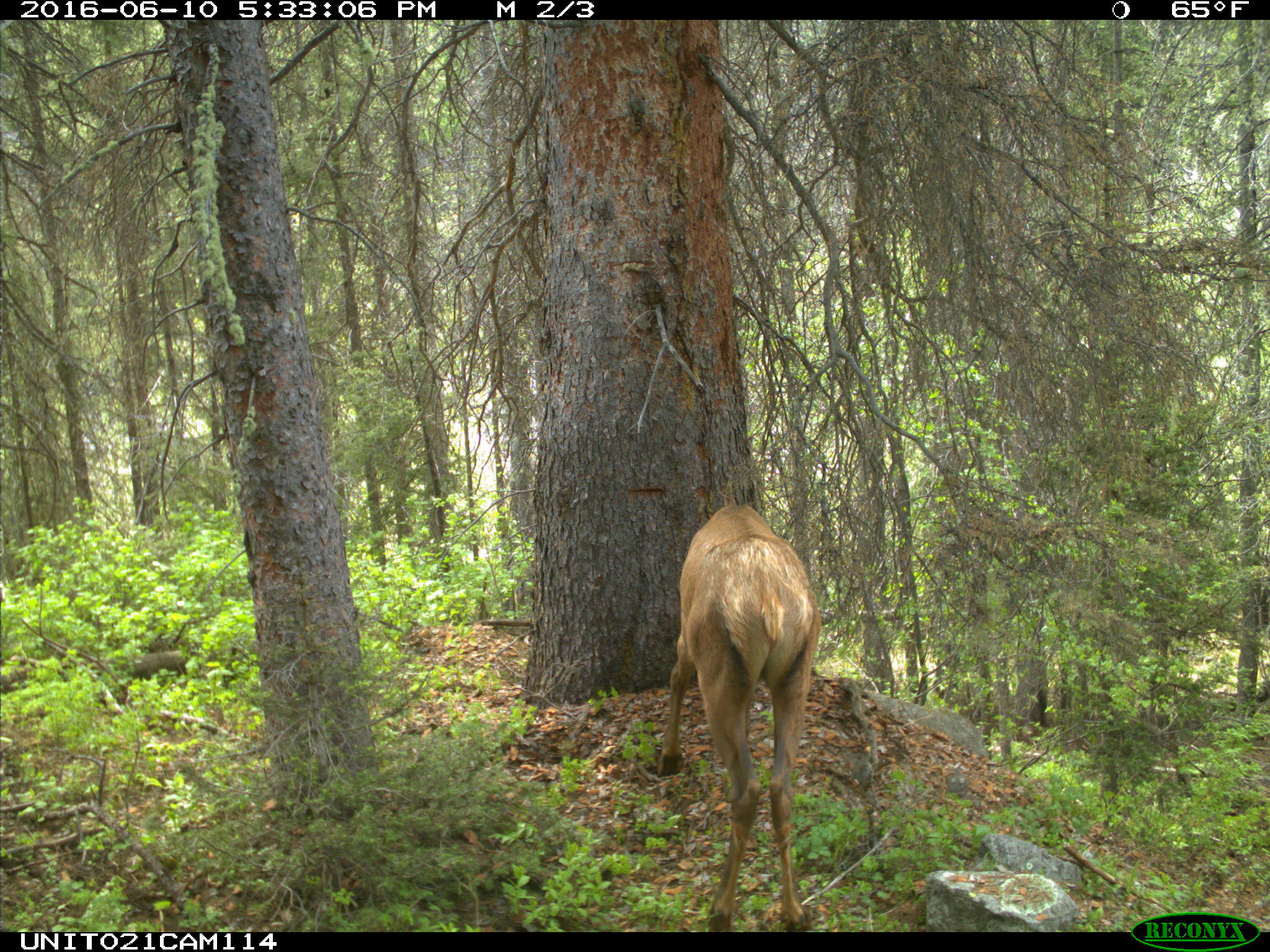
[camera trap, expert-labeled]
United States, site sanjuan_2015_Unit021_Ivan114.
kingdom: Animalia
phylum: Chordata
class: Mammalia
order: Artiodactyla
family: Cervidae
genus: Cervus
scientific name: Cervus elaphus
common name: red deer